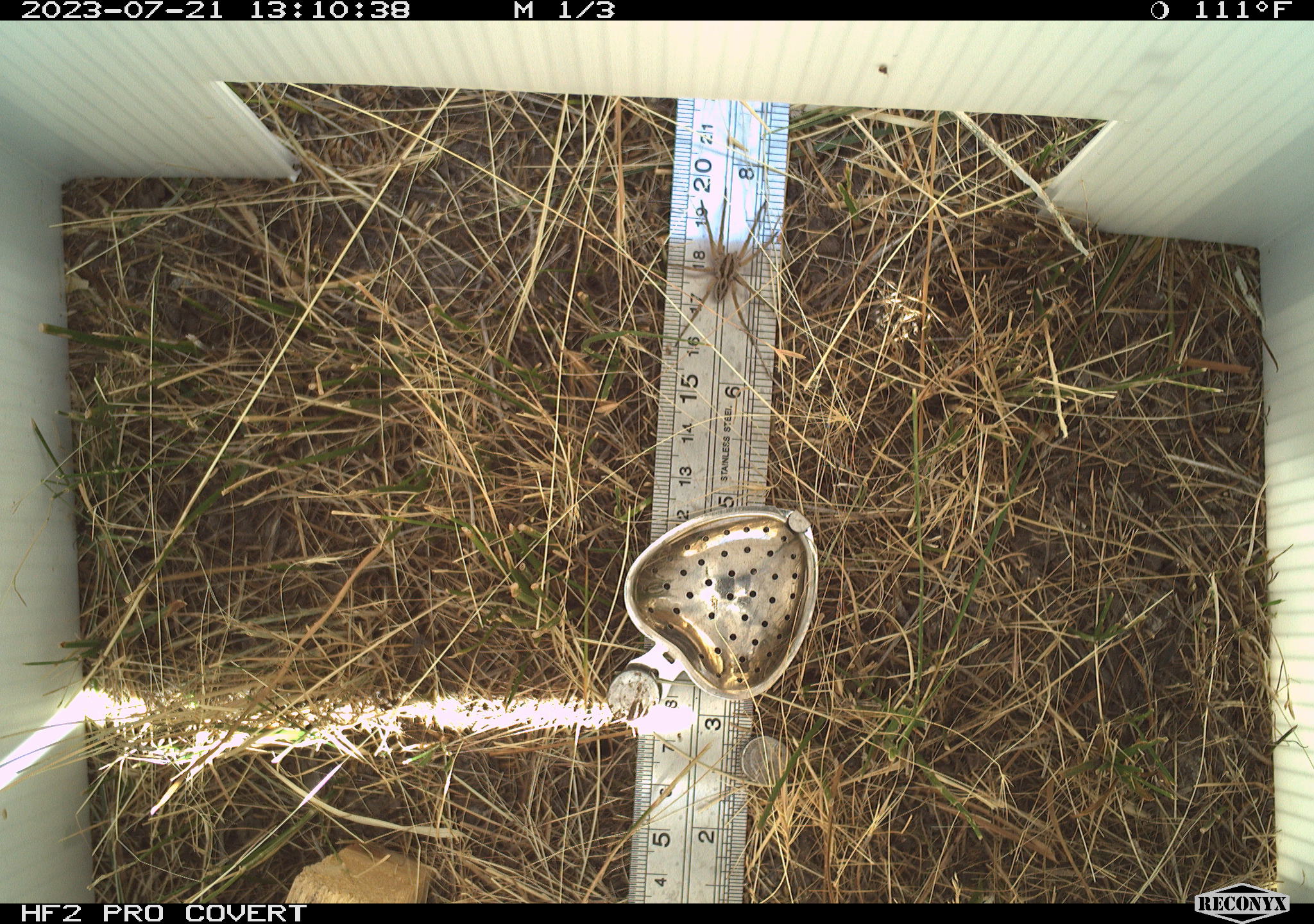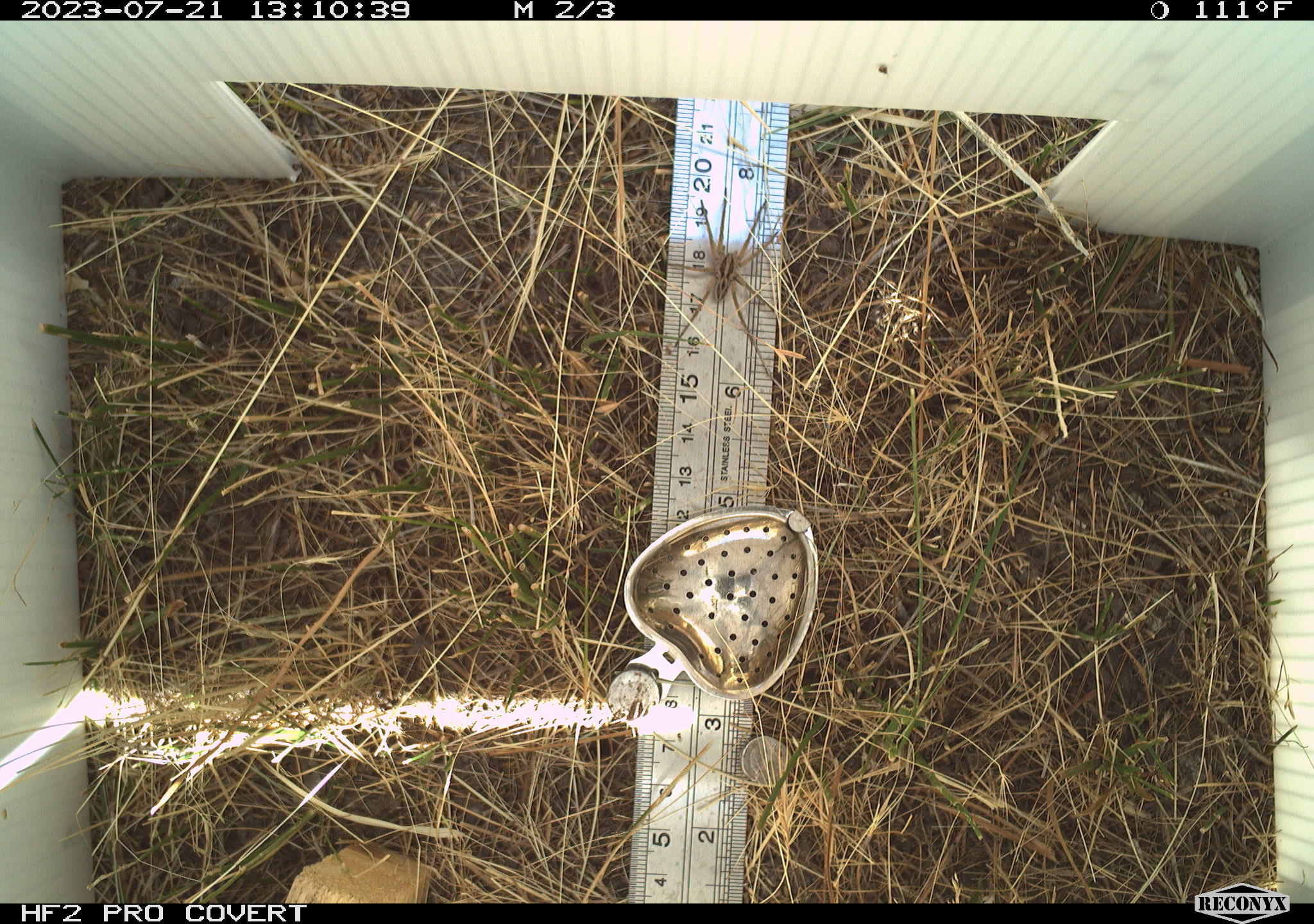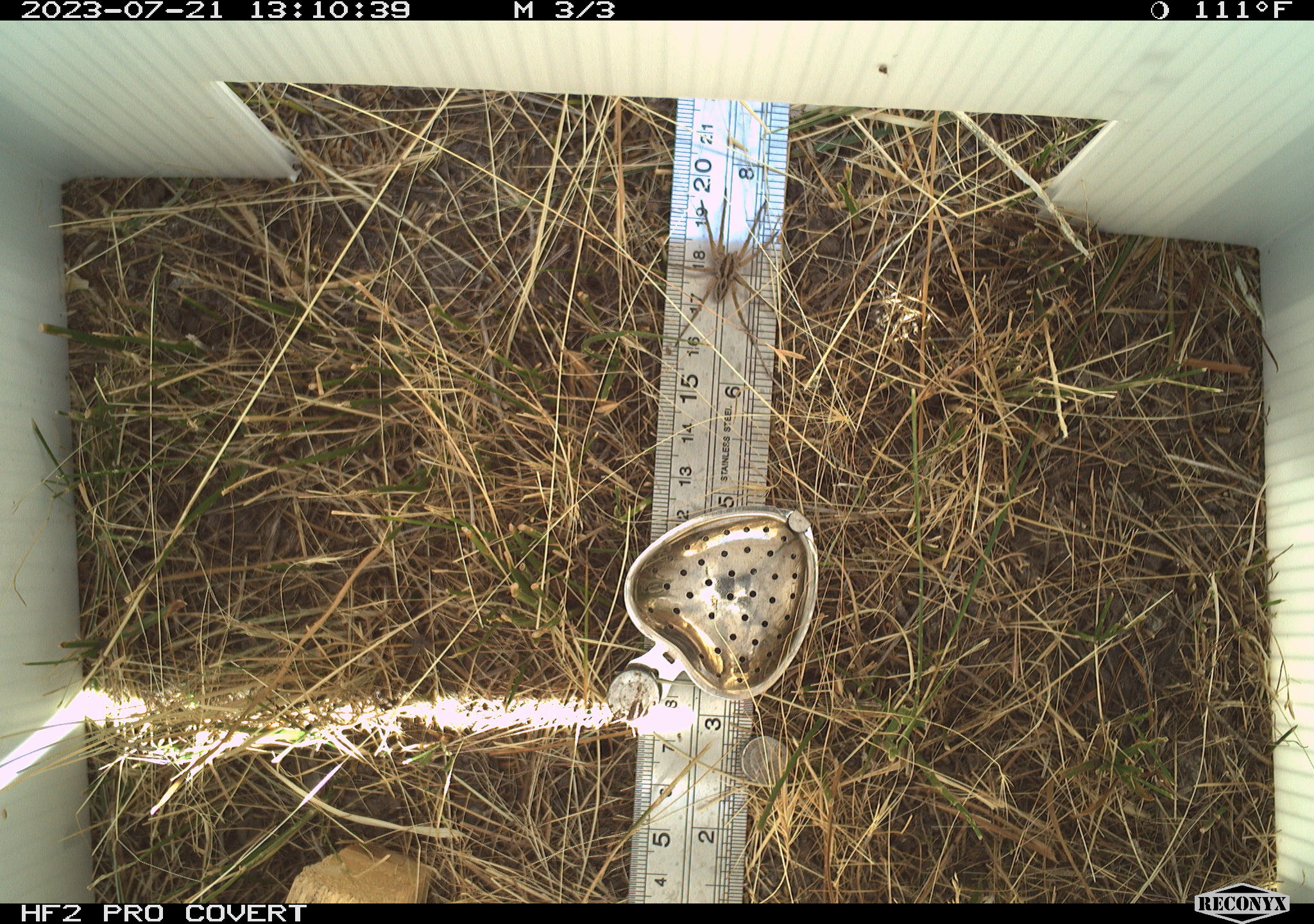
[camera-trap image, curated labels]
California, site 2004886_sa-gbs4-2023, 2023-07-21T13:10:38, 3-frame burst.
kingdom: Animalia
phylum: Arthropoda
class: Arachnida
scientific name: Arachnida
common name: arachnids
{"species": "arachnids (Arachnida)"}